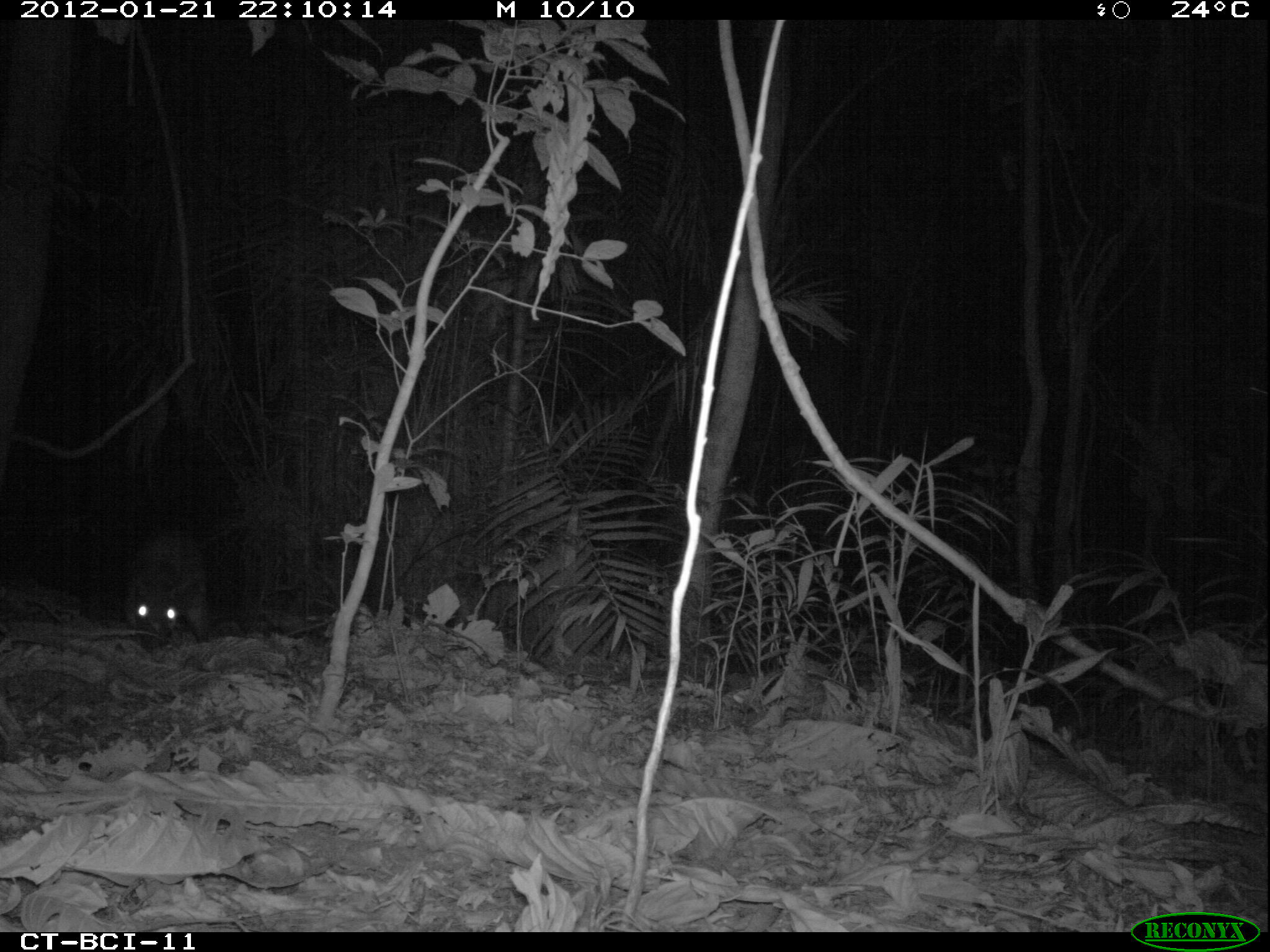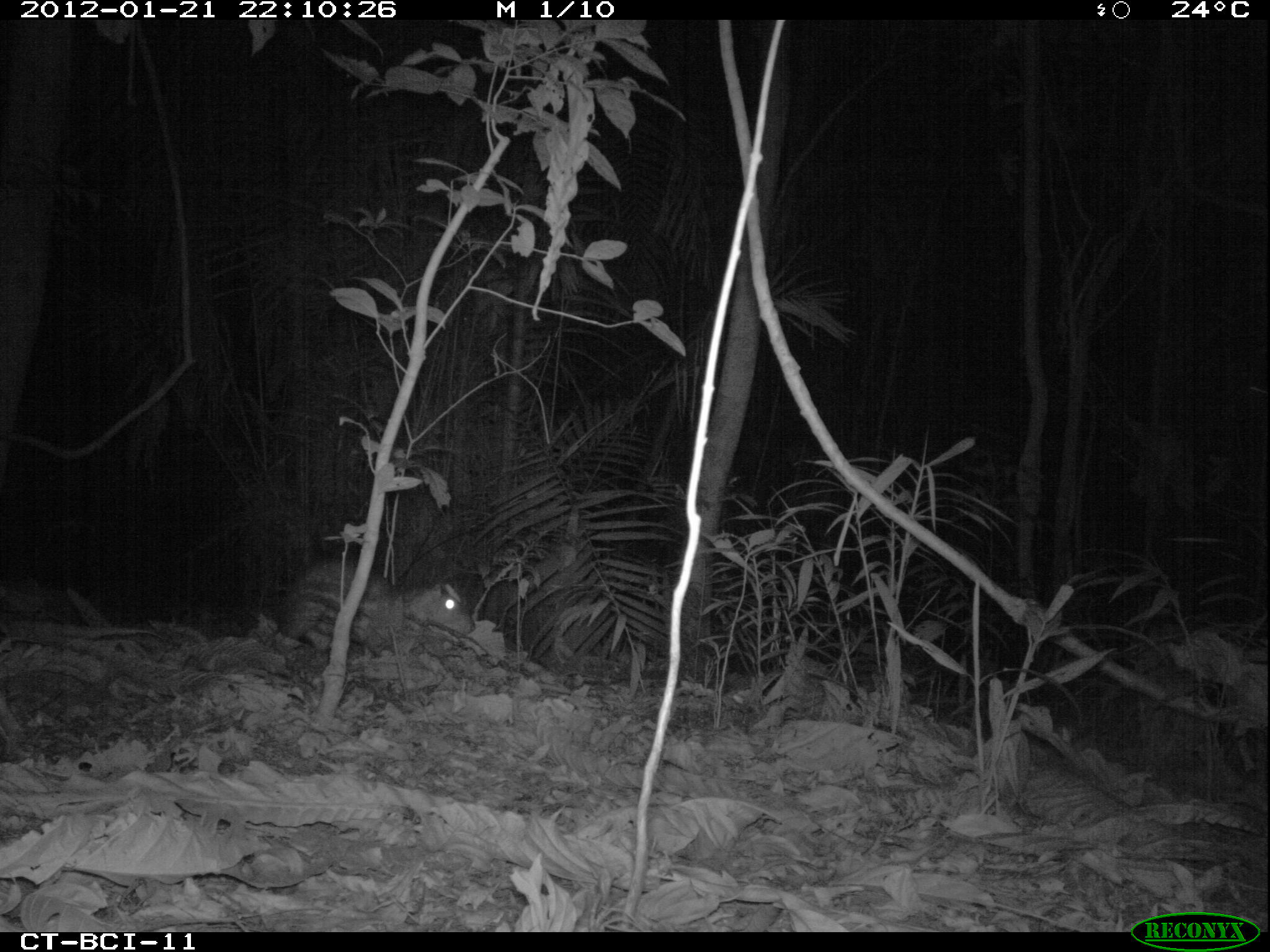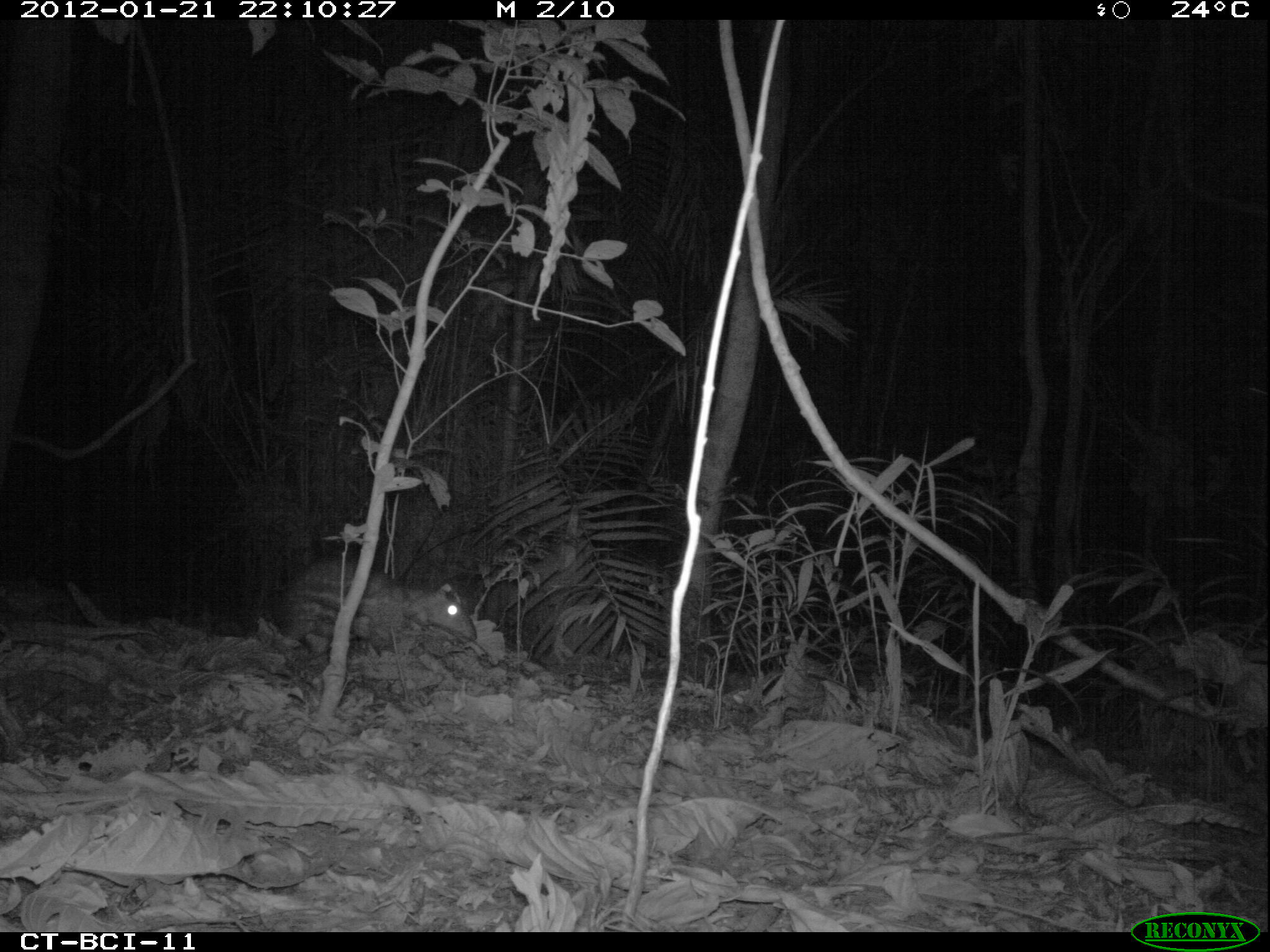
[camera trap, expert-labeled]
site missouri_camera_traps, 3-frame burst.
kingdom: Animalia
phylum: Chordata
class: Mammalia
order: Rodentia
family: Cuniculidae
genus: Cuniculus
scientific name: Cuniculus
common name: paca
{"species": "paca (Cuniculus)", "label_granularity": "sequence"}